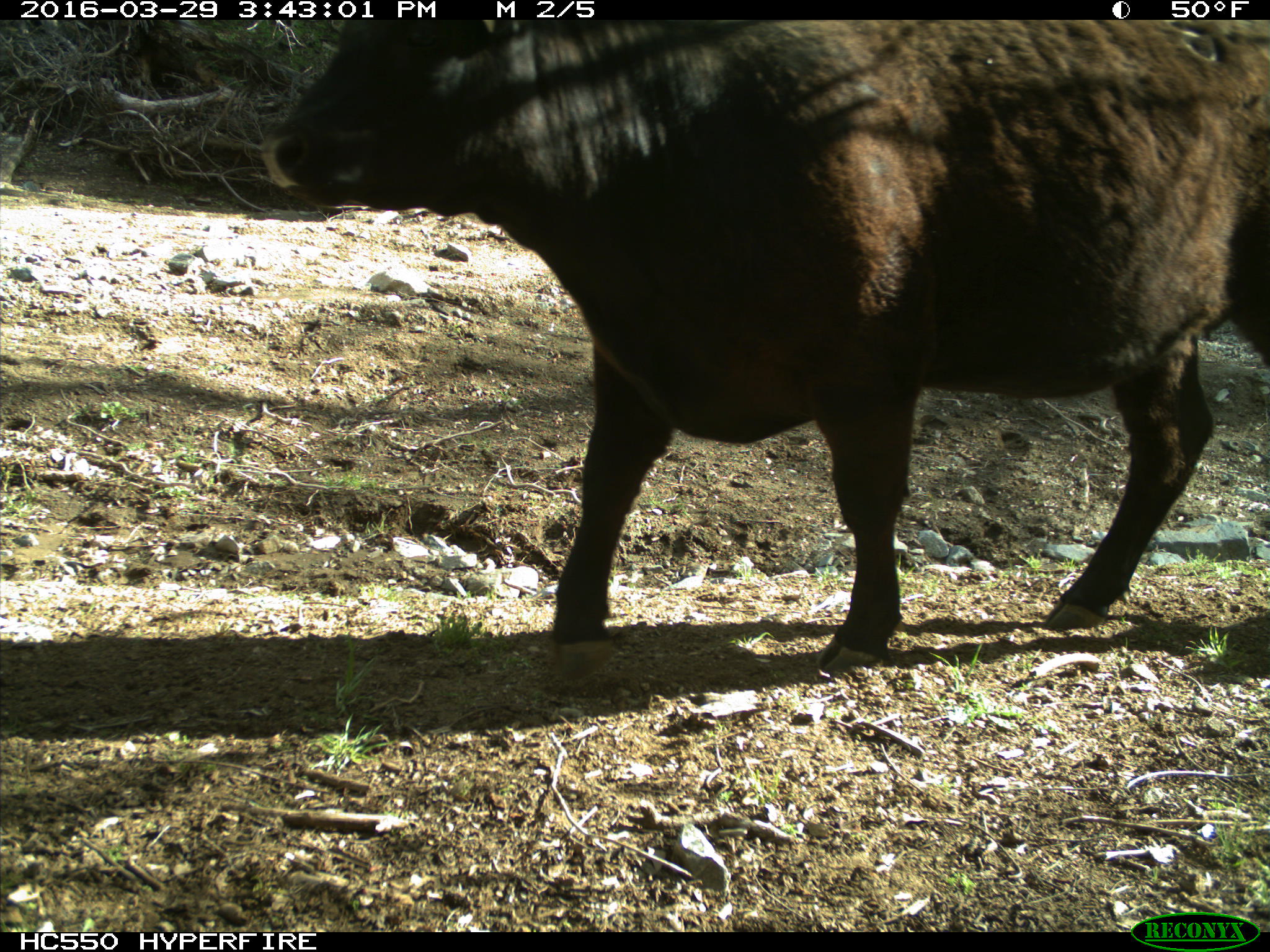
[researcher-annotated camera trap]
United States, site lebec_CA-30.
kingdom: Animalia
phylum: Chordata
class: Mammalia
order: Artiodactyla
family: Bovidae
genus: Bos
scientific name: Bos taurus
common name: domestic cow